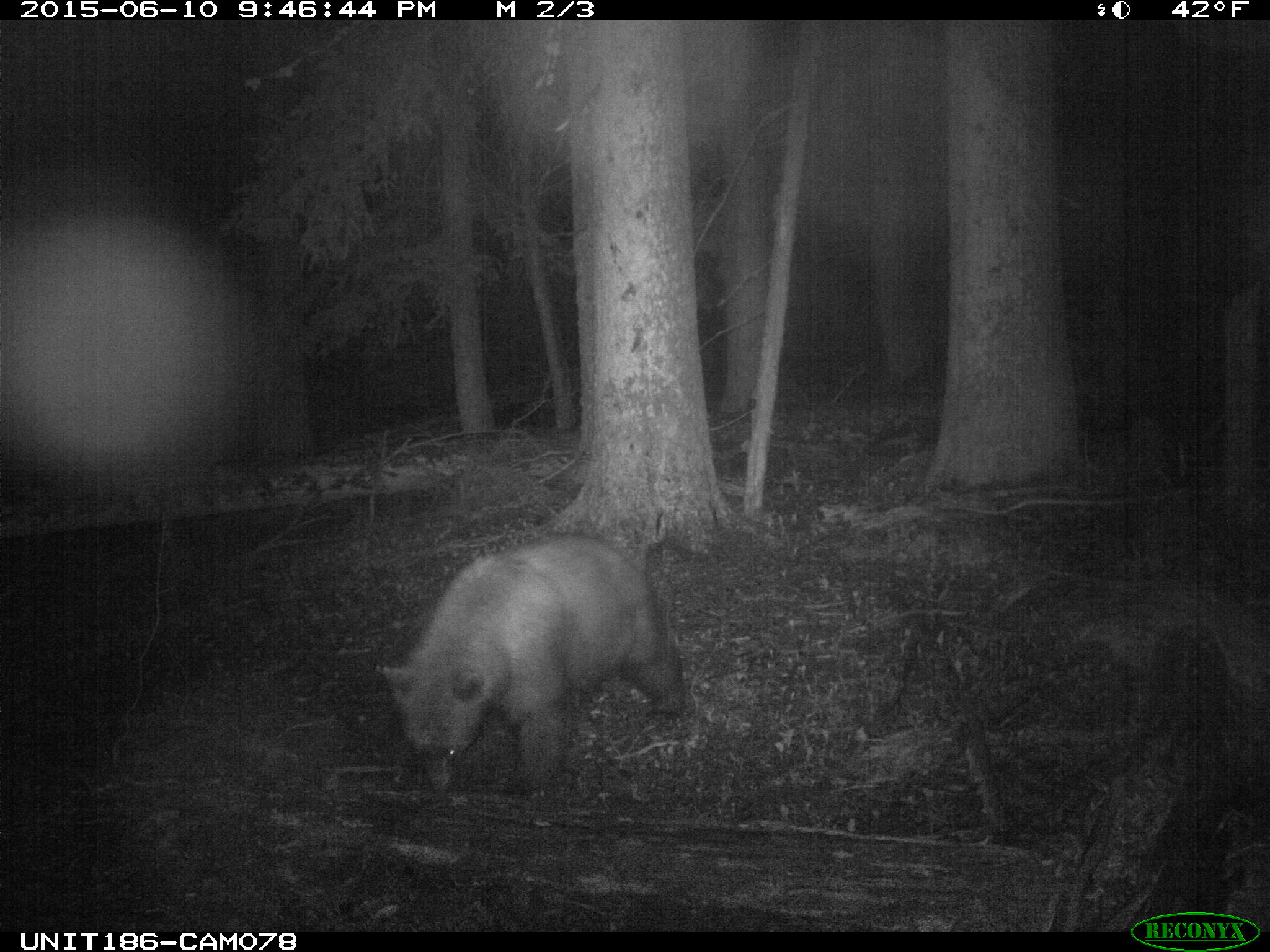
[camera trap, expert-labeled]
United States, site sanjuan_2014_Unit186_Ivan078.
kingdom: Animalia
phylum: Chordata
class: Mammalia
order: Carnivora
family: Ursidae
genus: Ursus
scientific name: Ursus americanus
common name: american black bear